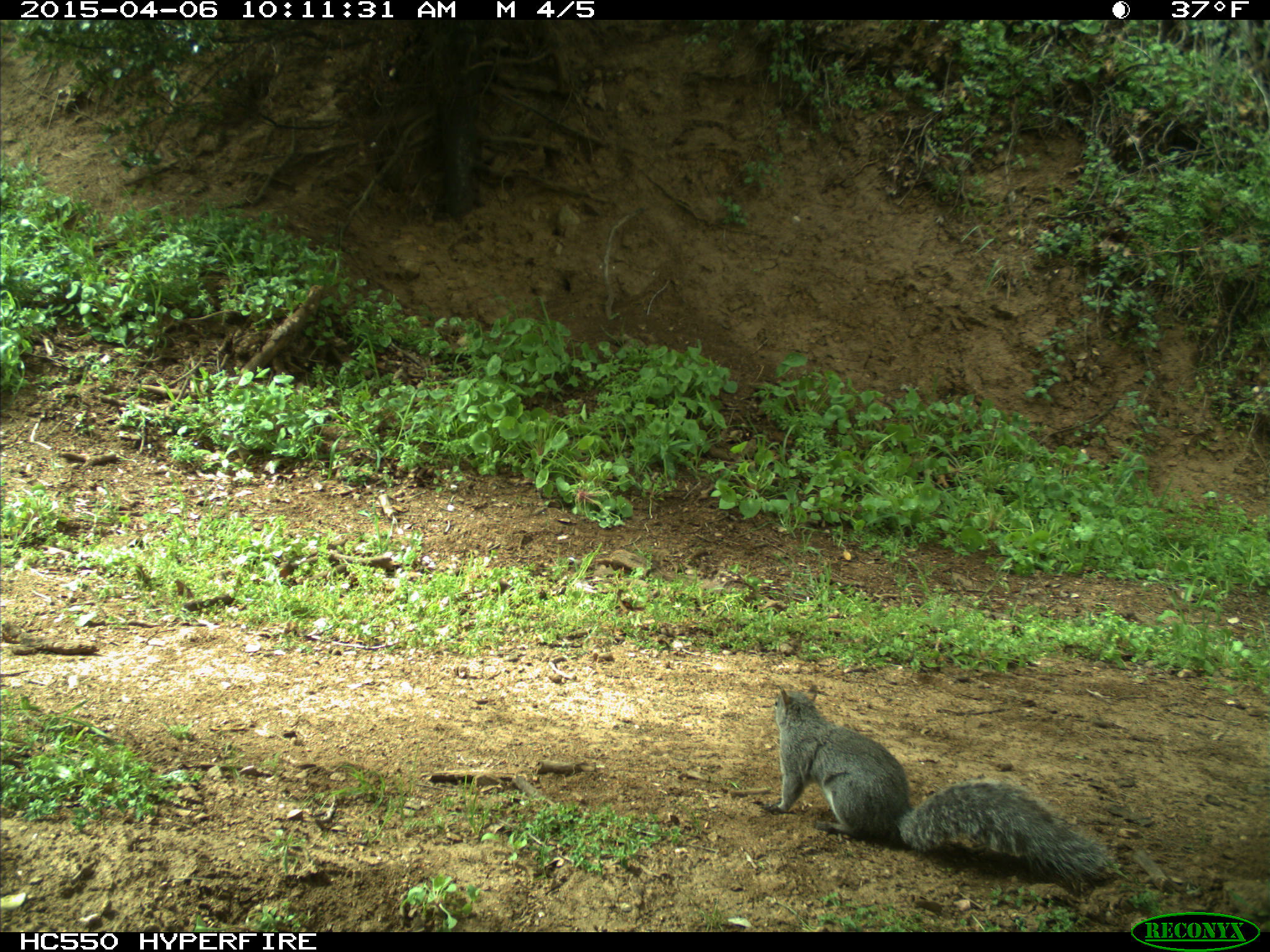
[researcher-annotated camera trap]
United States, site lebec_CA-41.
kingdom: Animalia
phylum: Chordata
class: Mammalia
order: Rodentia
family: Sciuridae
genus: Sciurus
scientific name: Sciurus carolinensis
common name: eastern gray squirrel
Sciurus carolinensis (eastern gray squirrel).